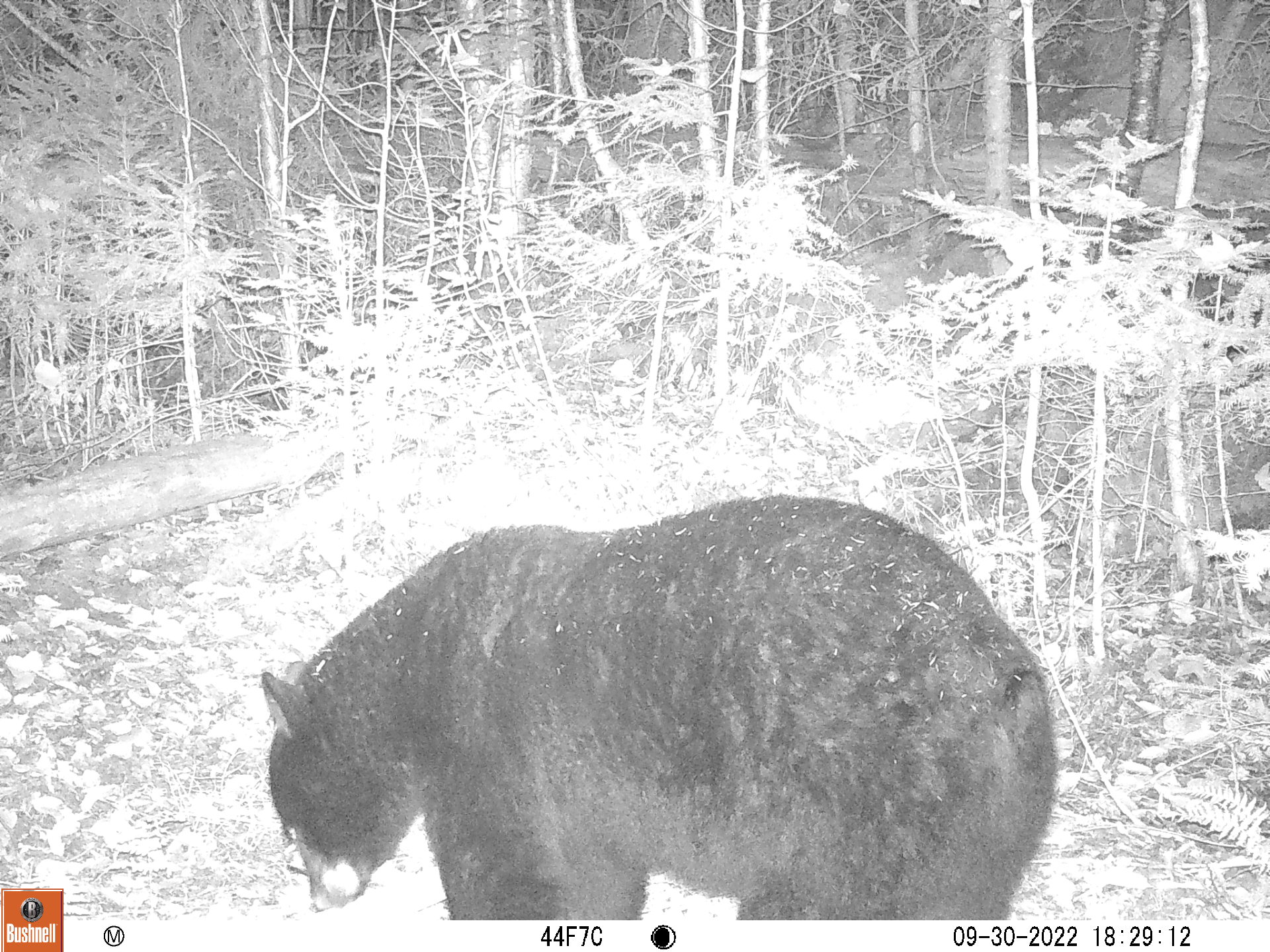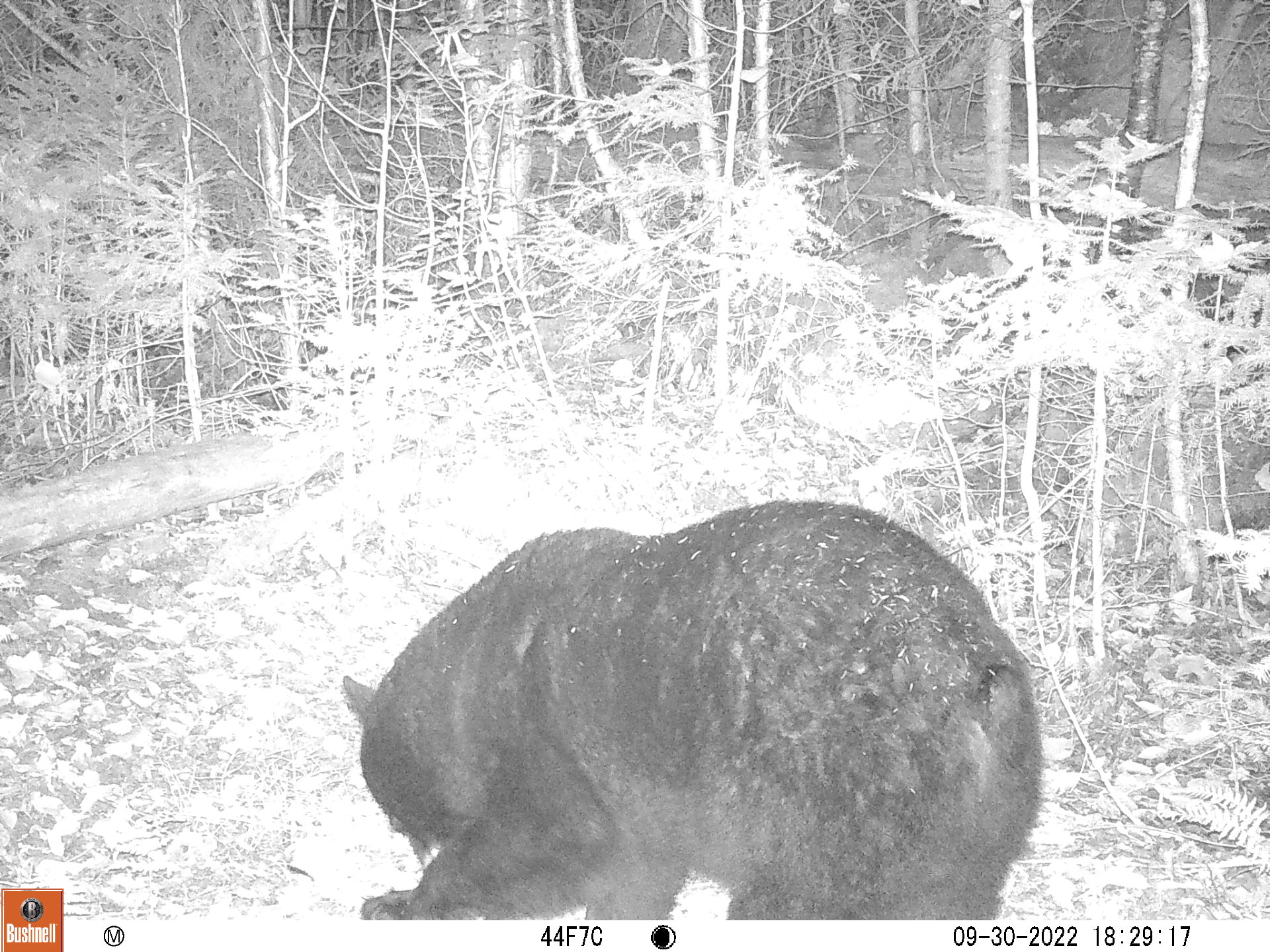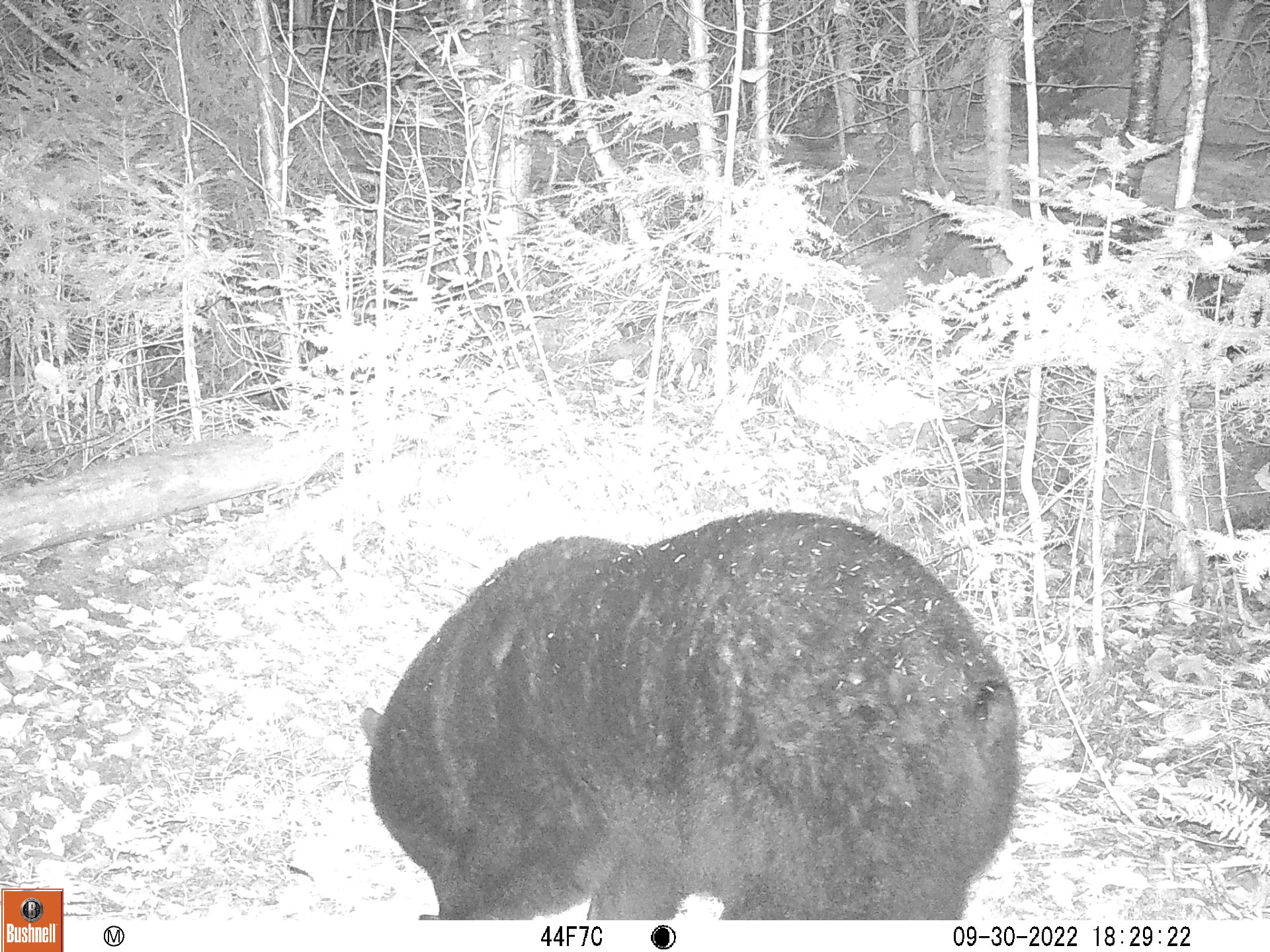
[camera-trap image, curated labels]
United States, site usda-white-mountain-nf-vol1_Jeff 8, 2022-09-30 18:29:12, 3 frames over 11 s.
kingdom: Animalia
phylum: Chordata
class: Mammalia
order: Carnivora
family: Ursidae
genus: Ursus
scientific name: Ursus americanus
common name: black bear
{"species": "black bear (Ursus americanus)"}